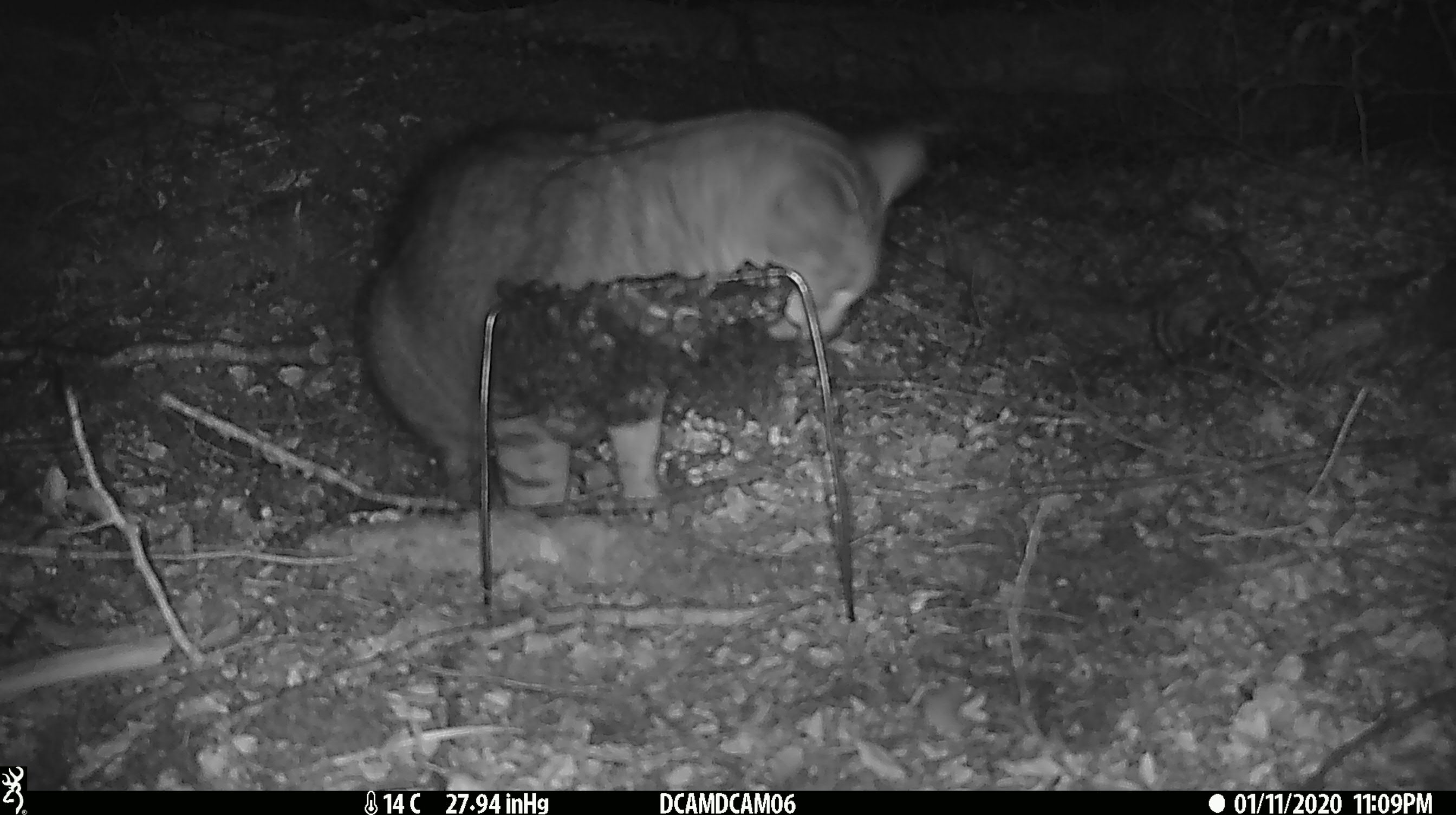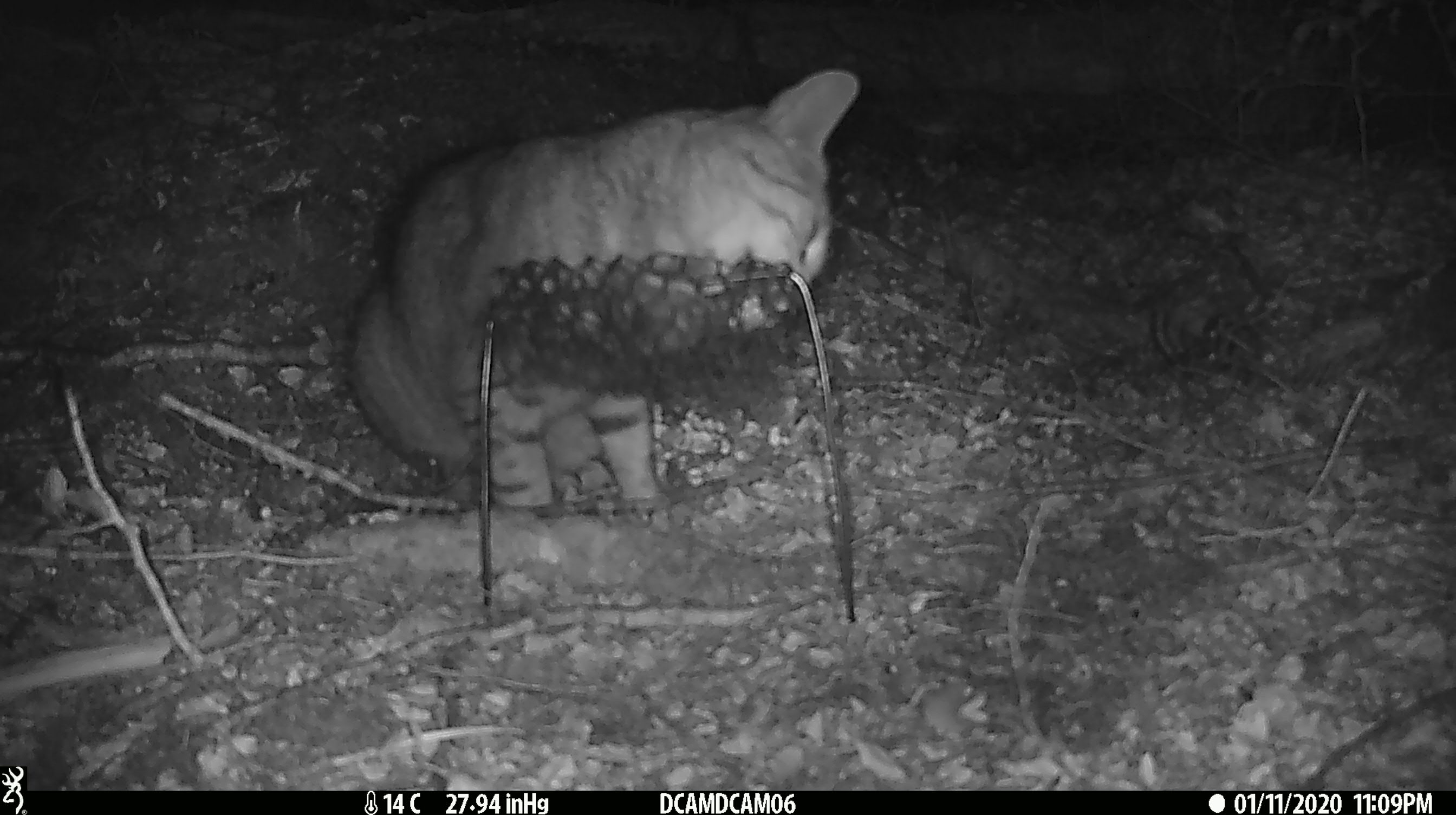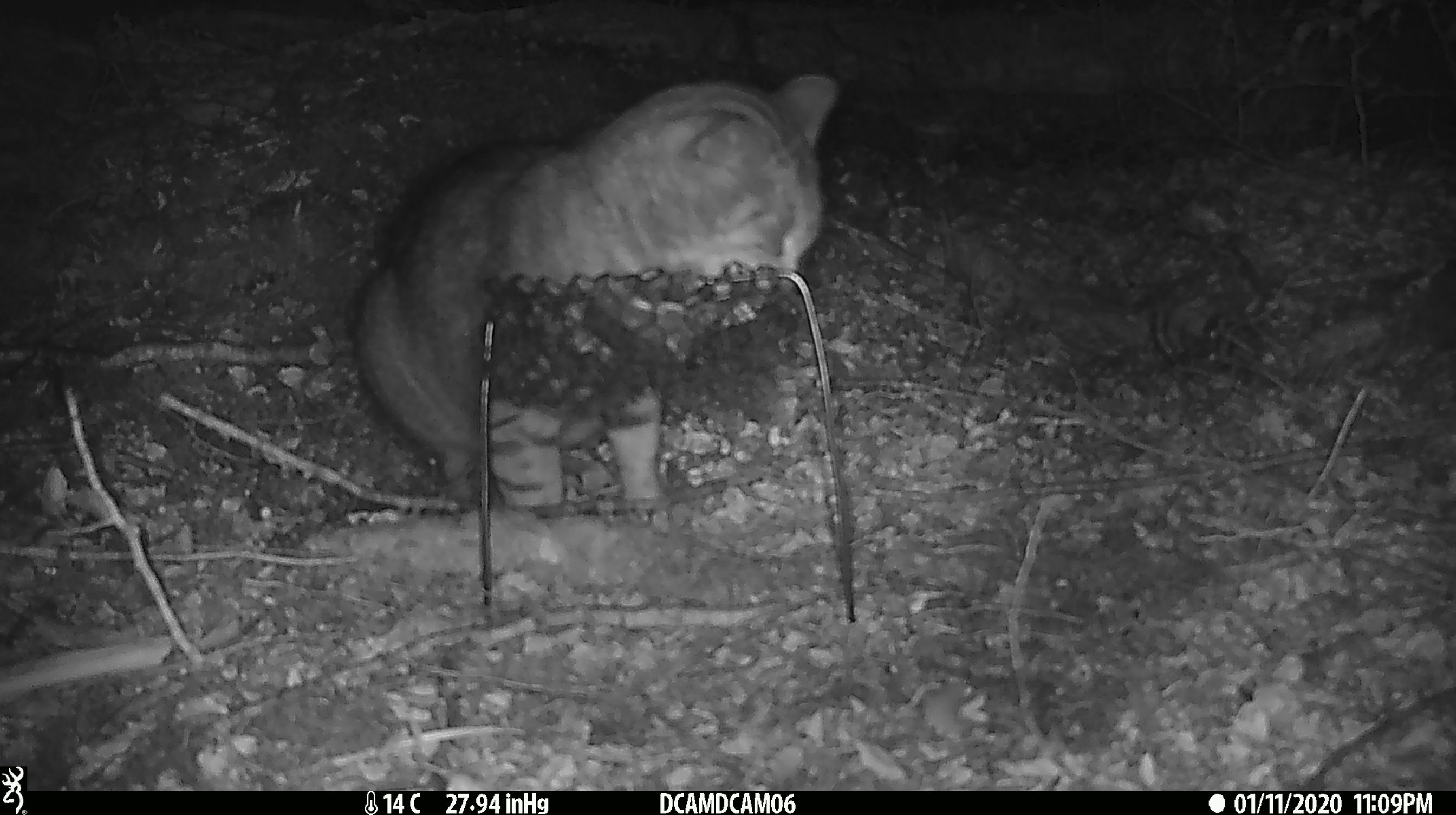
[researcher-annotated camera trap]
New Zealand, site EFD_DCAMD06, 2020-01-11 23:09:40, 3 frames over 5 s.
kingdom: Animalia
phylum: Chordata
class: Mammalia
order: Carnivora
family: Felidae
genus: Felis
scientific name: Felis catus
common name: domestic cat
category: cat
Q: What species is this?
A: Cat (domestic cat) (Felis catus).